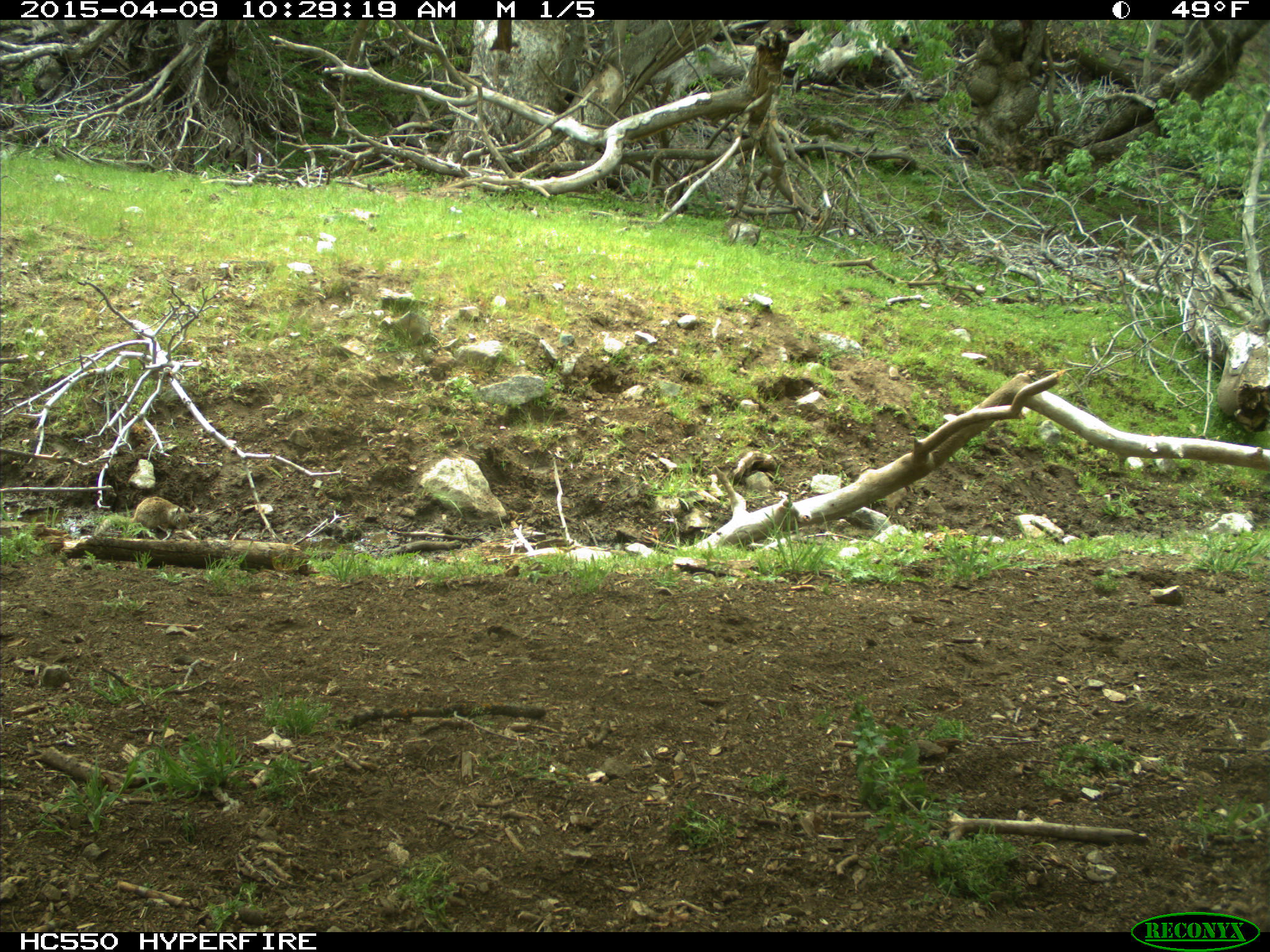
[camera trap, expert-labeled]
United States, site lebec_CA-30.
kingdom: Animalia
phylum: Chordata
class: Mammalia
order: Rodentia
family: Sciuridae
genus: Otospermophilus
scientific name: Otospermophilus beecheyi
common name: california ground squirrel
Otospermophilus beecheyi (california ground squirrel).